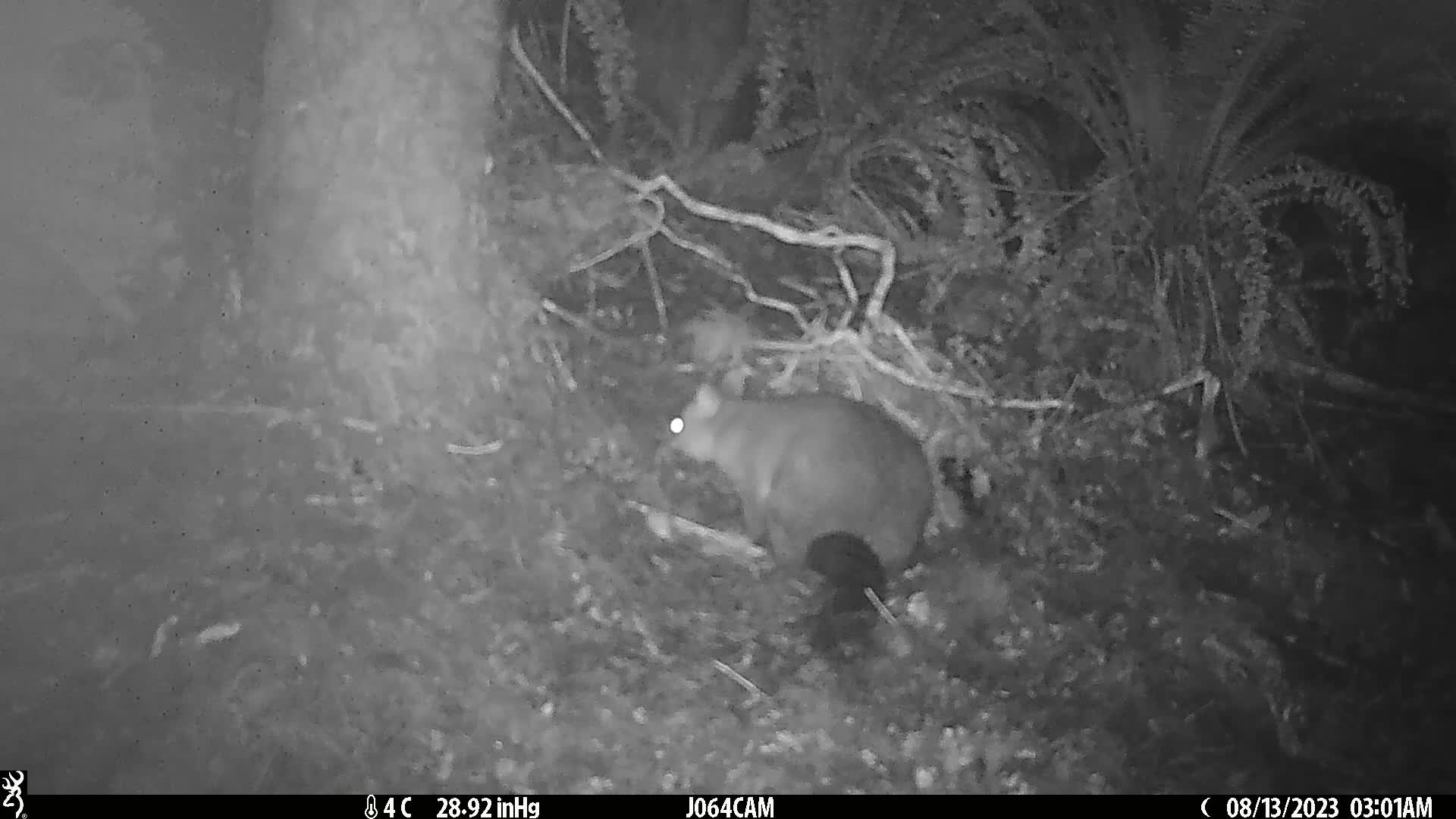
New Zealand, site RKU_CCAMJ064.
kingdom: Animalia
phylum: Chordata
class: Mammalia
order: Diprotodontia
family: Phalangeridae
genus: Trichosurus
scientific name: Trichosurus vulpecula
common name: common brushtail possum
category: possum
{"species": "possum (common brushtail possum) (Trichosurus vulpecula)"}